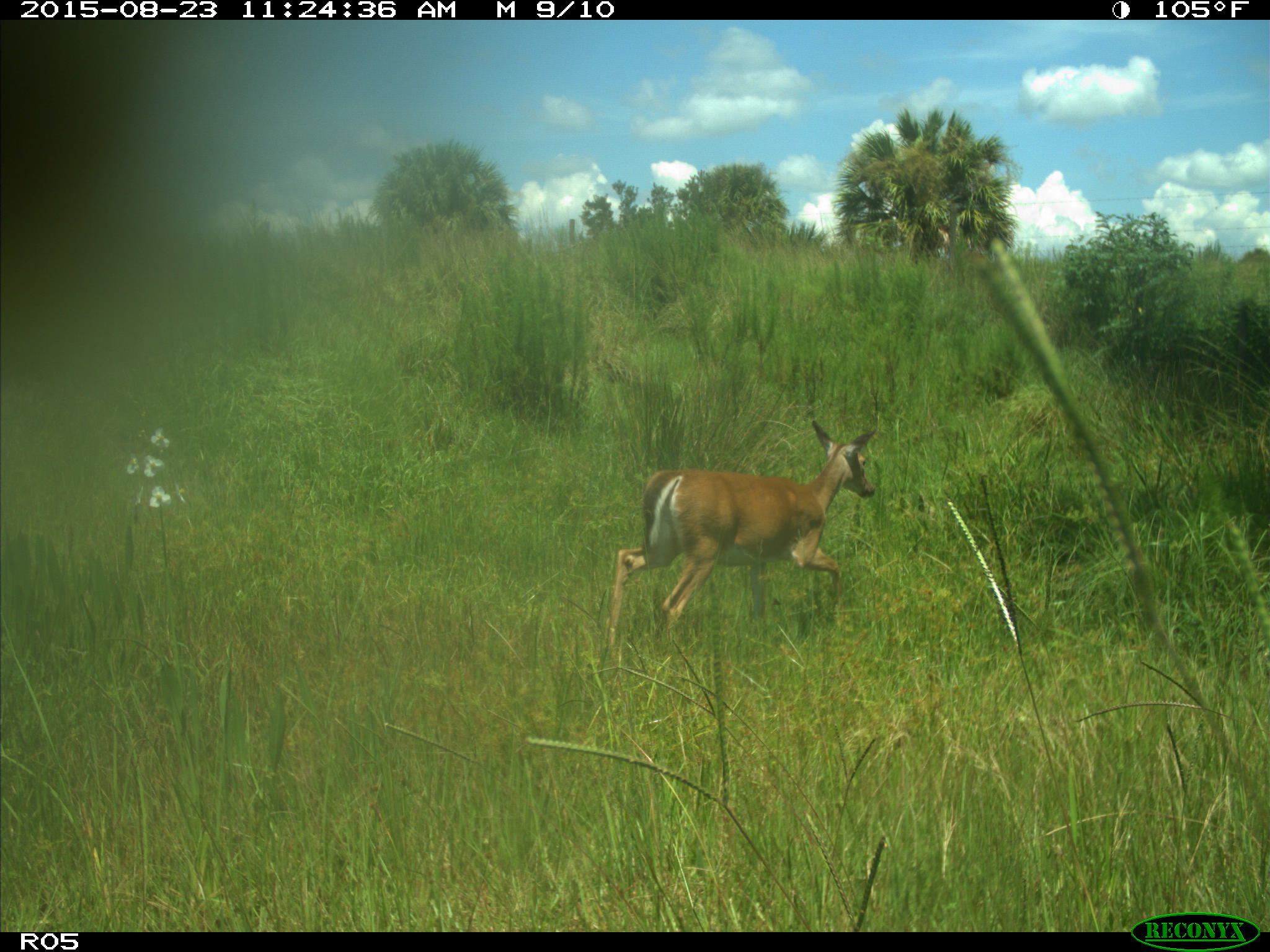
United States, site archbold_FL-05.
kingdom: Animalia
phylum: Chordata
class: Mammalia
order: Artiodactyla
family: Cervidae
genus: Odocoileus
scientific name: Odocoileus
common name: deer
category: unidentified deer